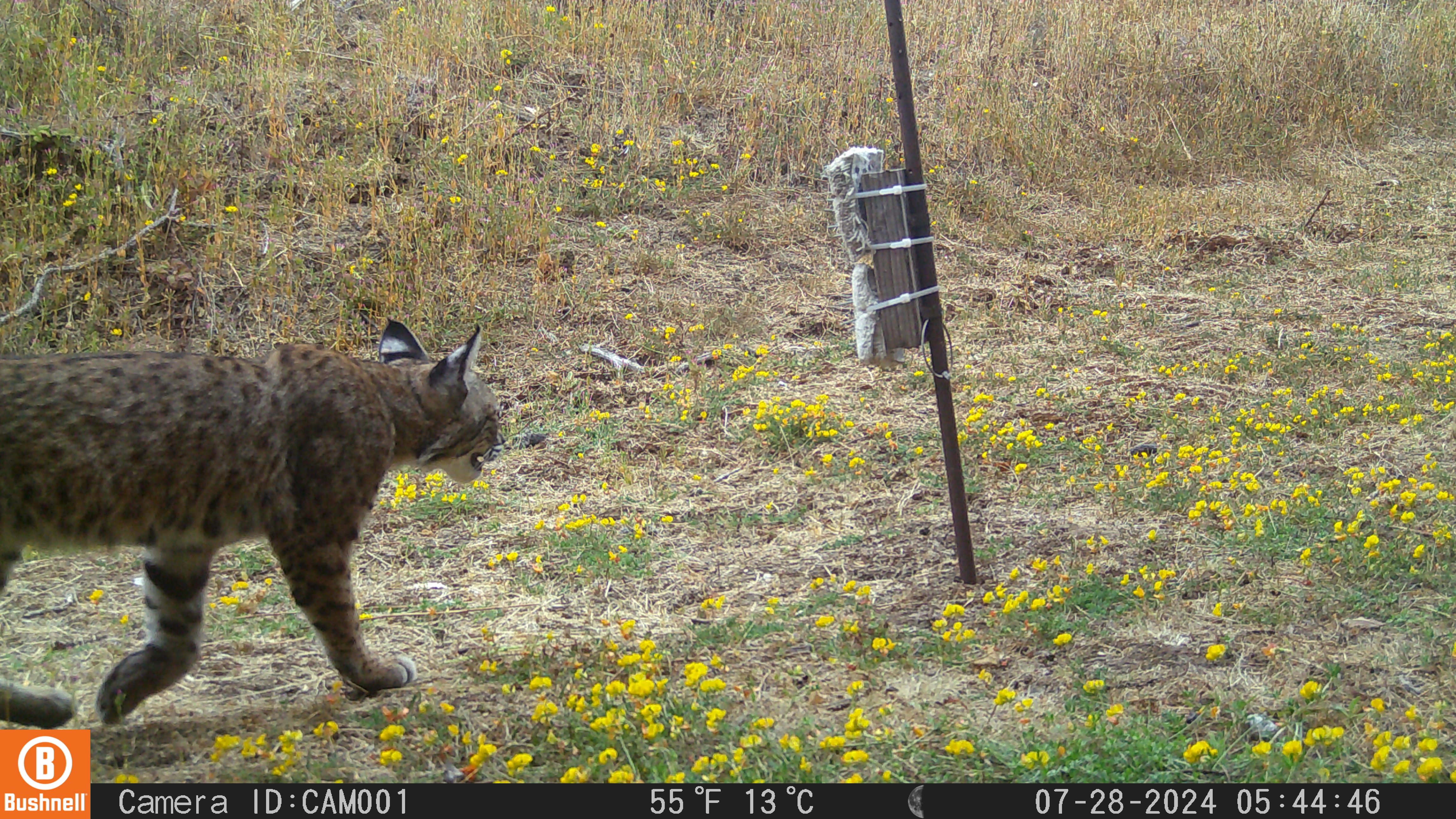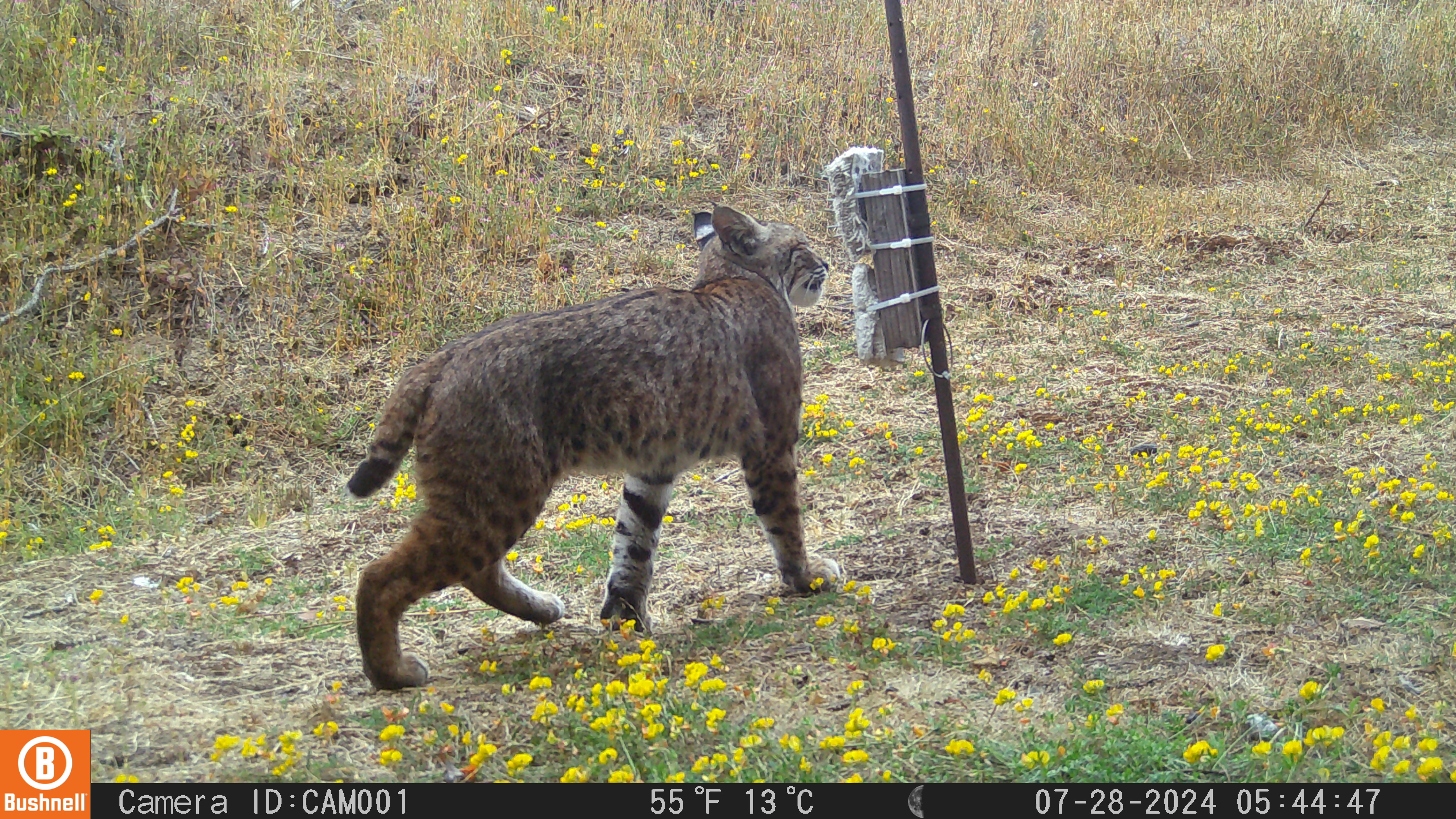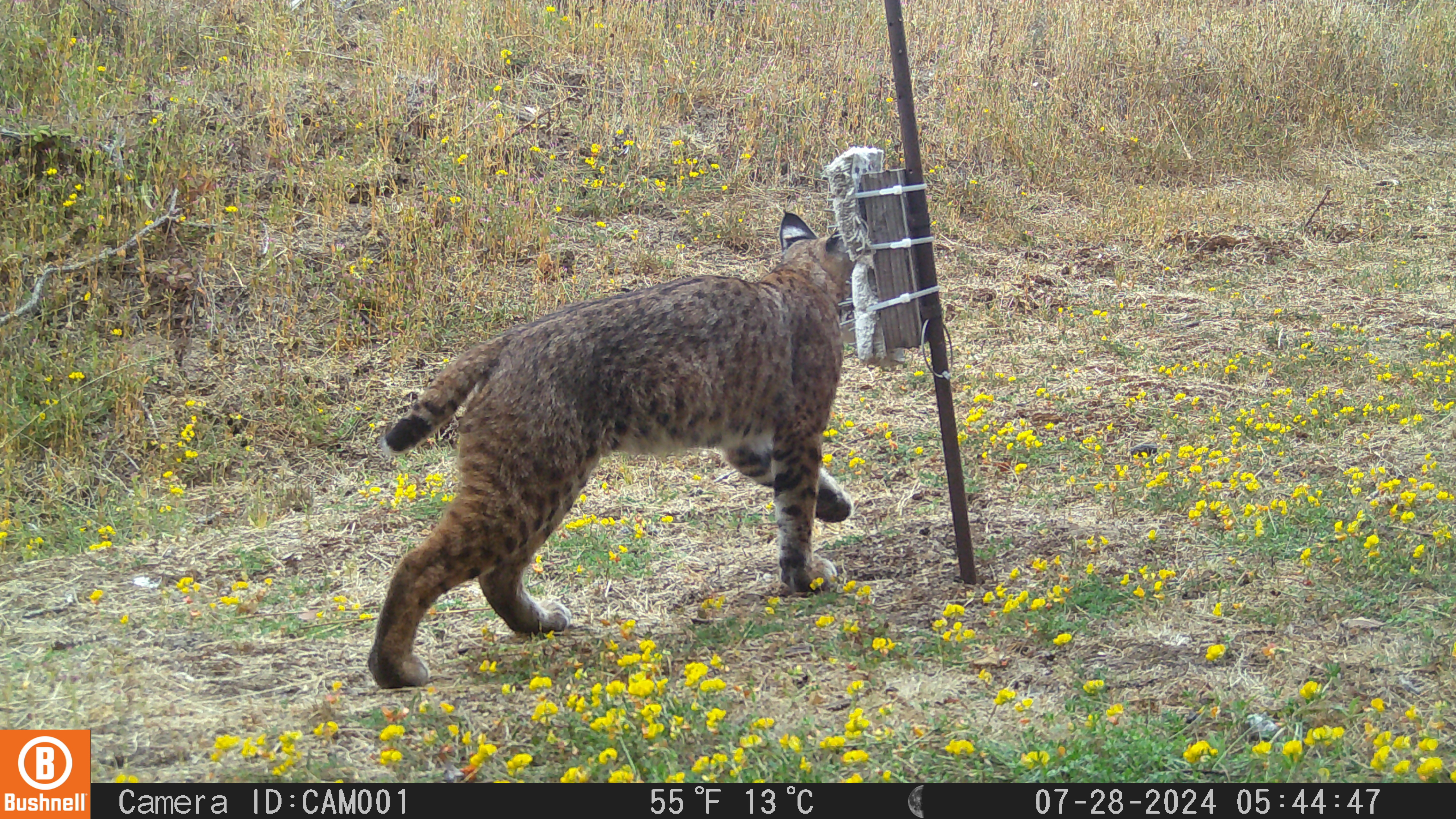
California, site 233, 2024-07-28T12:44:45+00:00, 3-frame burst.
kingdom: Animalia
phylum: Chordata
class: Mammalia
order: Carnivora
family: Felidae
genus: Lynx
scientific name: Lynx rufus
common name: bobcat